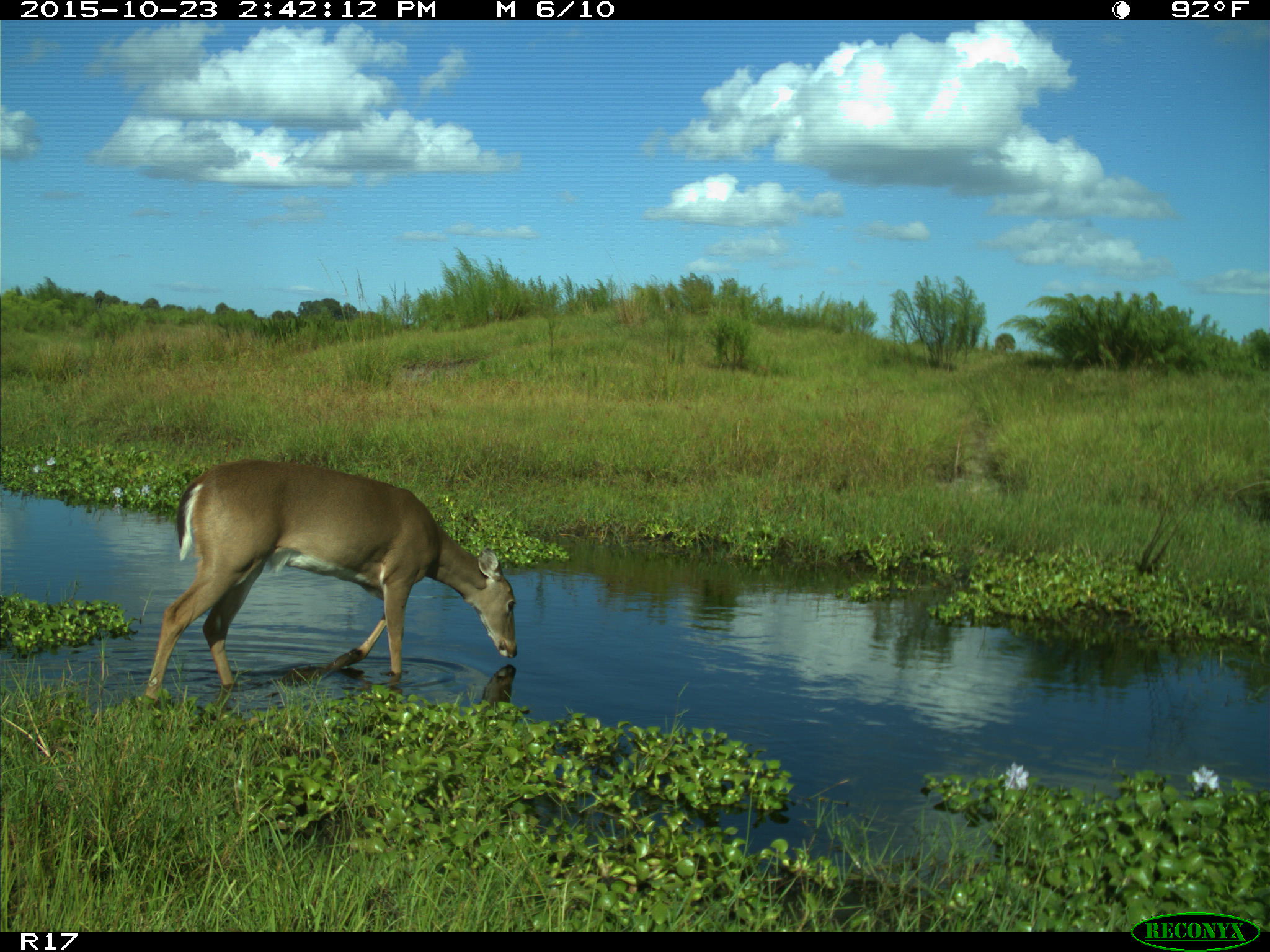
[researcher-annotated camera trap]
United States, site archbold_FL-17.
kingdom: Animalia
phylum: Chordata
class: Mammalia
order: Artiodactyla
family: Cervidae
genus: Odocoileus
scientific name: Odocoileus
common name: deer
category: unidentified deer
Unidentified deer (deer) (Odocoileus).